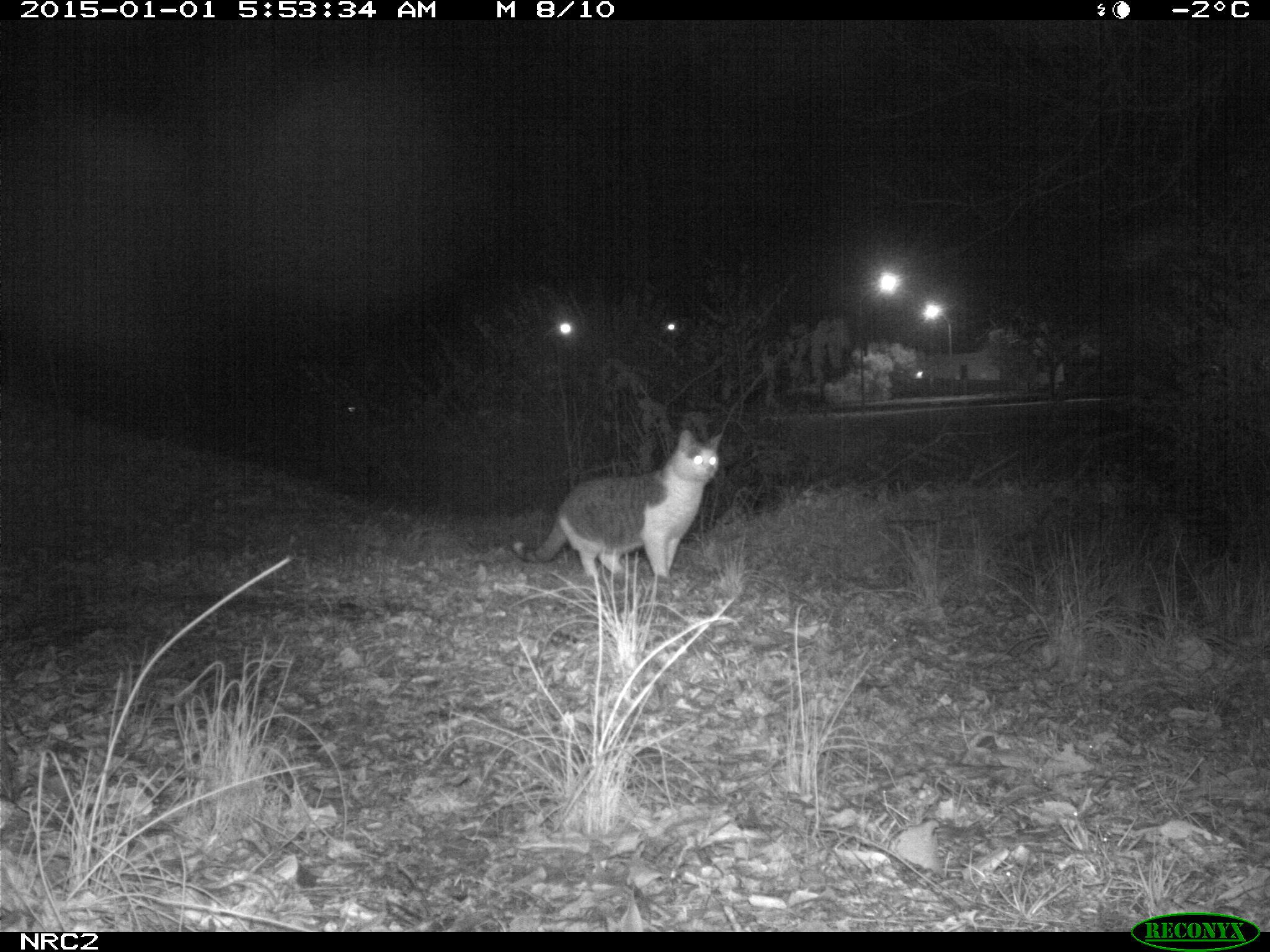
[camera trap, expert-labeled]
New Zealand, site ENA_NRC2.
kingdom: Animalia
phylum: Chordata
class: Mammalia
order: Carnivora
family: Felidae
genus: Felis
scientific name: Felis catus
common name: domestic cat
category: cat